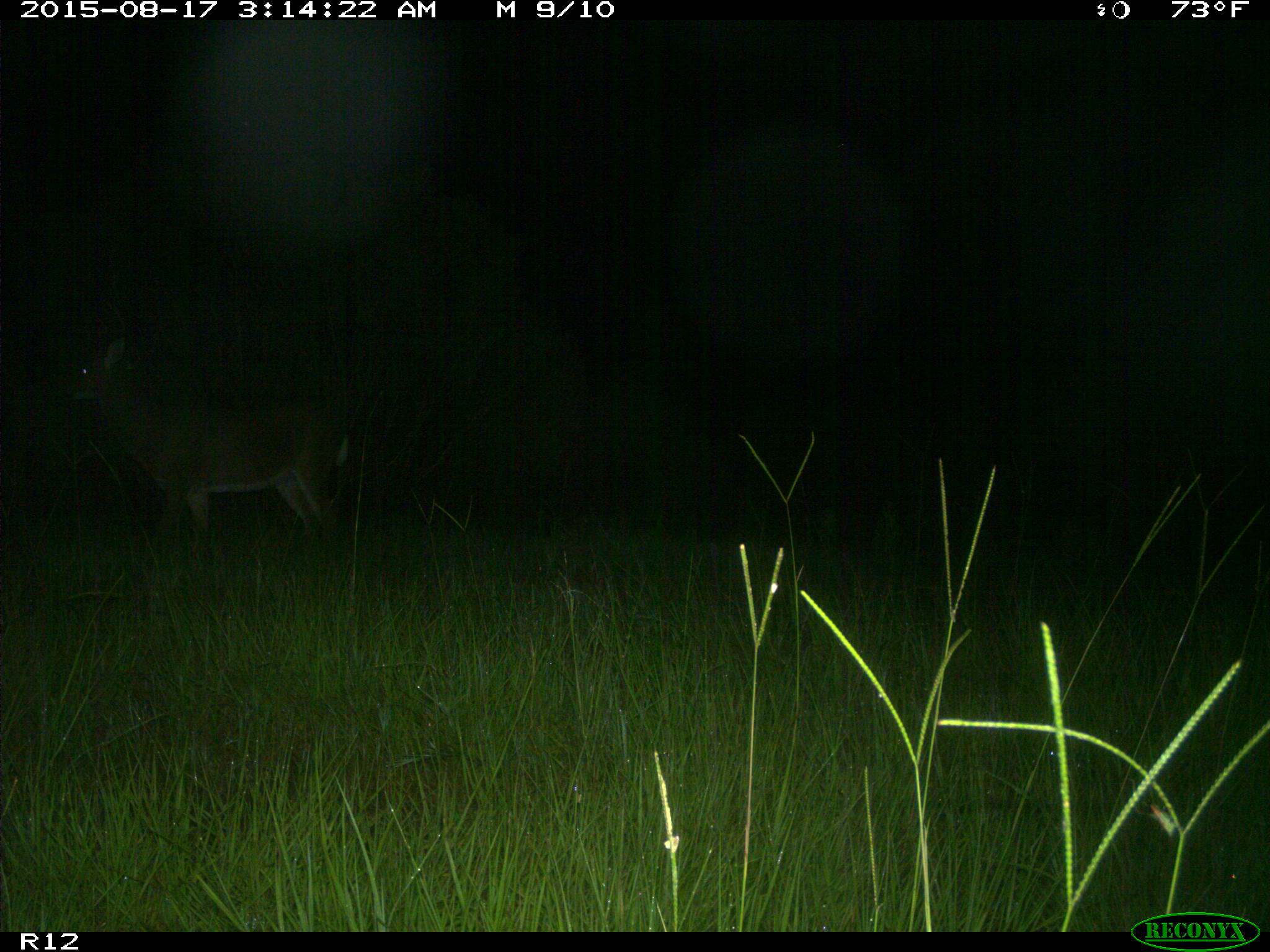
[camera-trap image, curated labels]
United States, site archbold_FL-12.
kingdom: Animalia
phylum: Chordata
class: Mammalia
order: Artiodactyla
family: Cervidae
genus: Odocoileus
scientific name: Odocoileus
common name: deer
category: unidentified deer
Unidentified deer (deer) (Odocoileus).